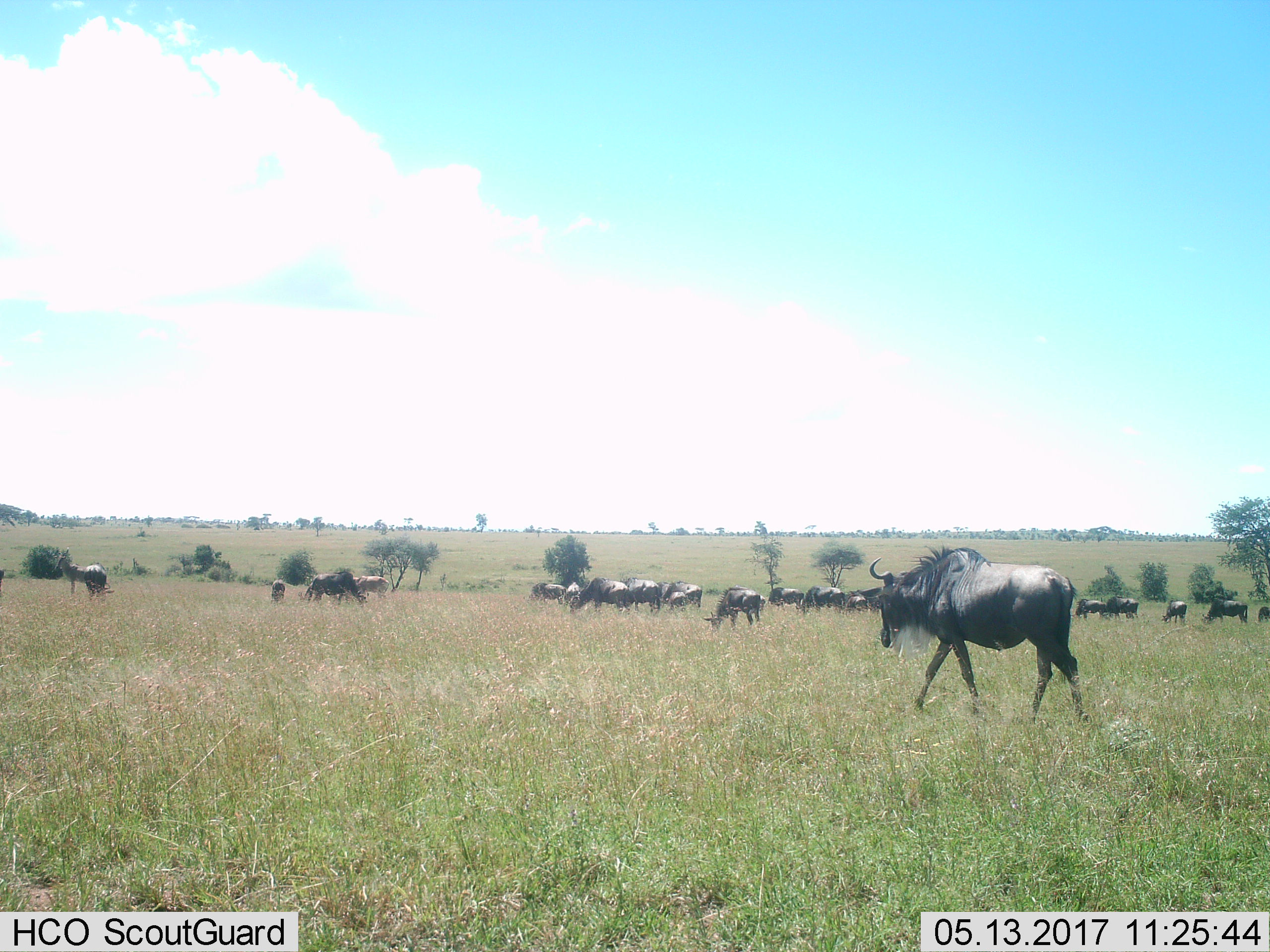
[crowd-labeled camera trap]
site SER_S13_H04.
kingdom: Animalia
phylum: Chordata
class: Mammalia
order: Artiodactyla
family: Bovidae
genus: Connochaetes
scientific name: Connochaetes taurinus taurinus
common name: blue wildebeest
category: wildebeestblue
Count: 11-50.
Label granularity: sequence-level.